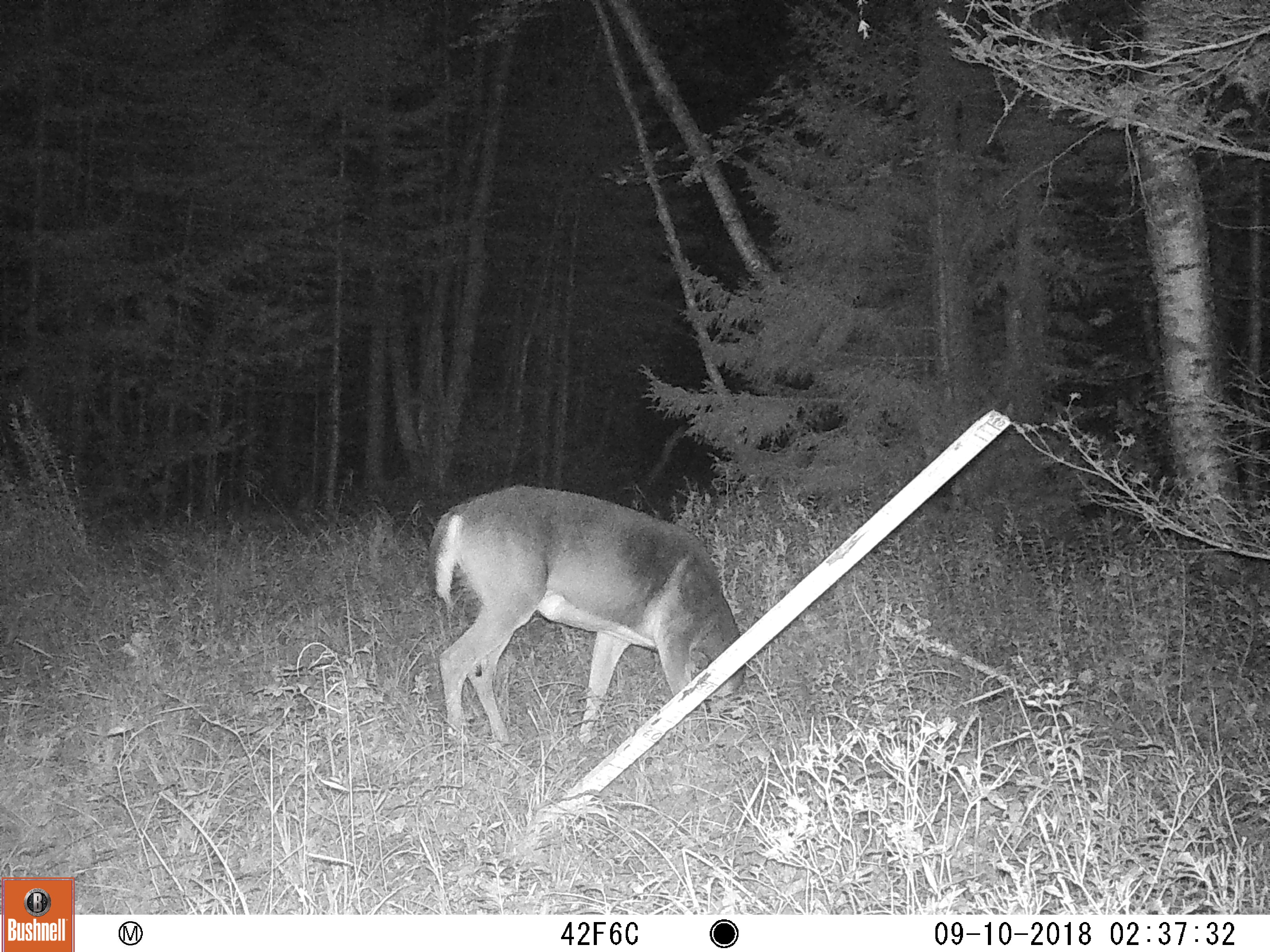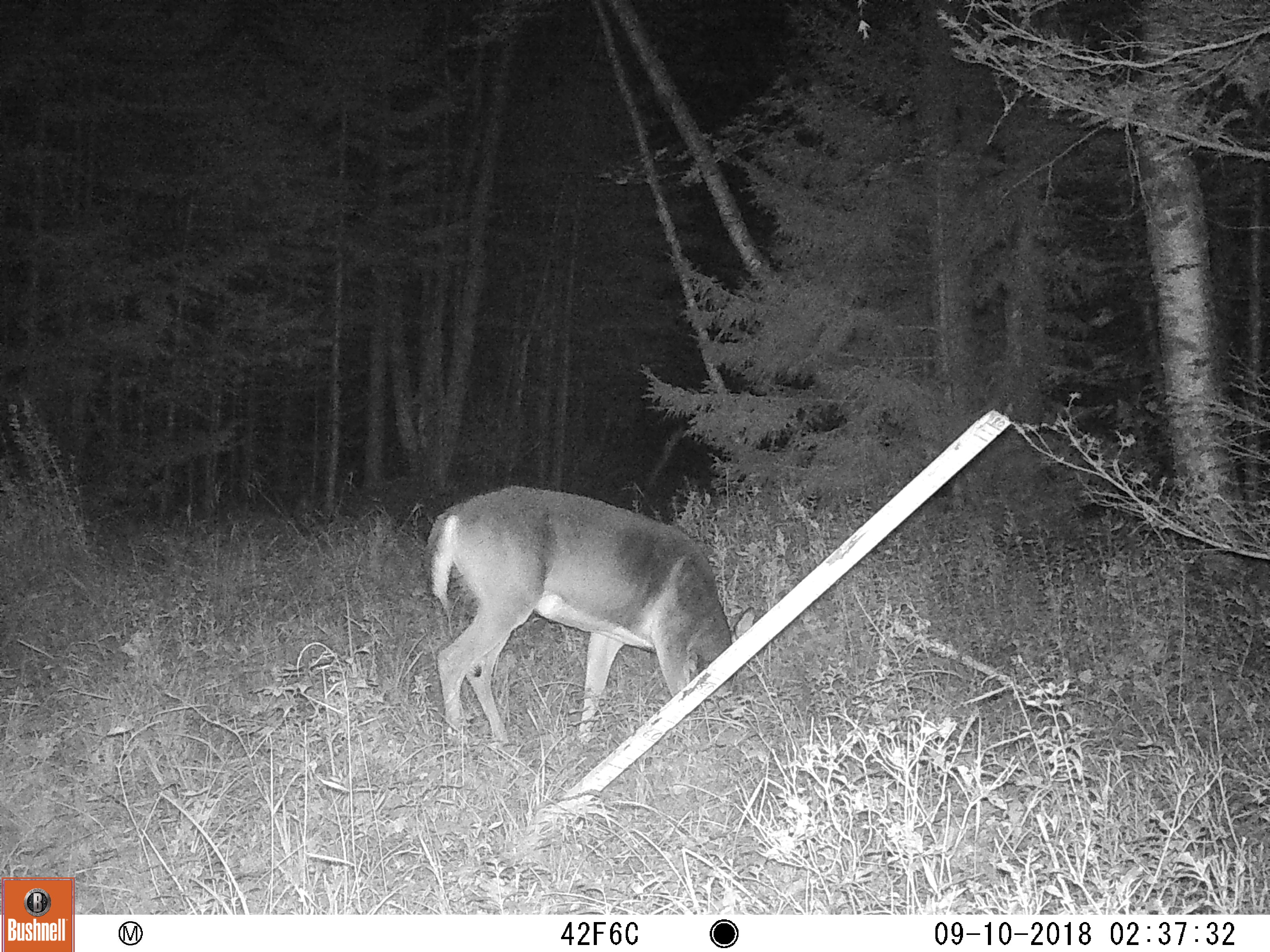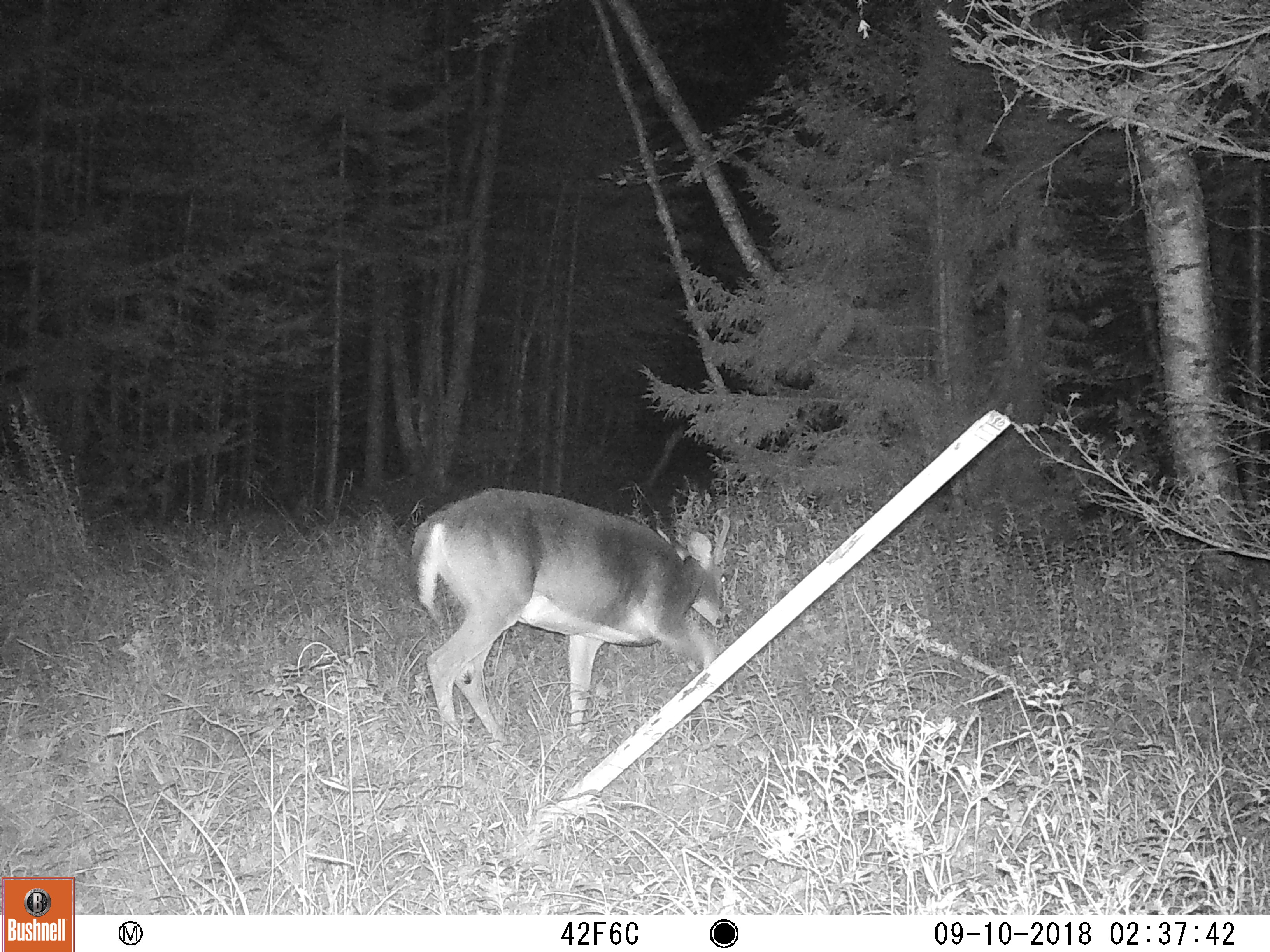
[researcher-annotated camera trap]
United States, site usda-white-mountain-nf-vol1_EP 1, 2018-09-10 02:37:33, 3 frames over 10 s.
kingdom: Animalia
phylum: Chordata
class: Mammalia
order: Artiodactyla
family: Cervidae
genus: Odocoileus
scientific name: Odocoileus virginianus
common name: white-tailed deer